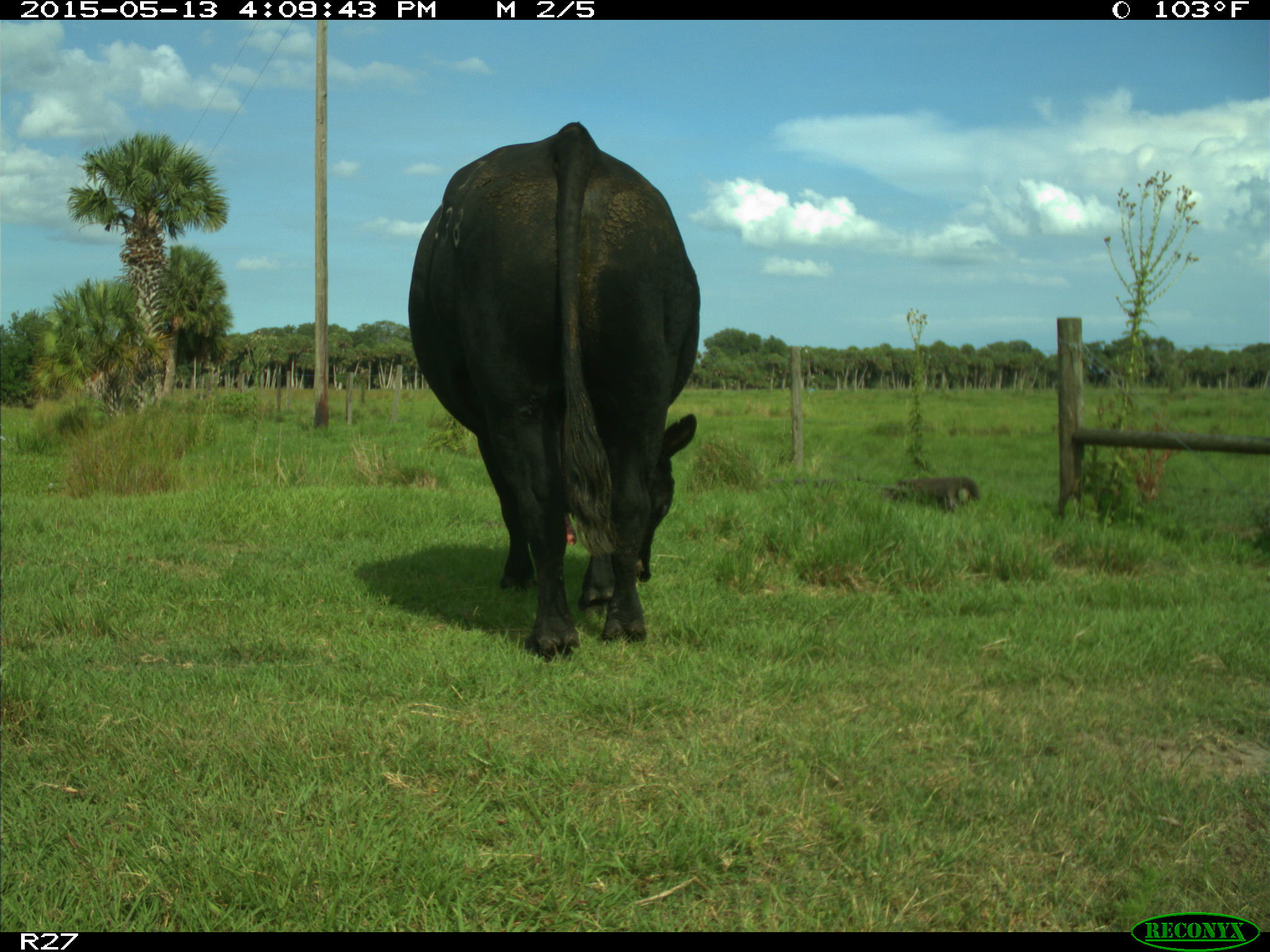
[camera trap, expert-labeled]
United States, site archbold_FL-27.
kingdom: Animalia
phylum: Chordata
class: Mammalia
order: Artiodactyla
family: Bovidae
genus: Bos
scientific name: Bos taurus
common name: domestic cow